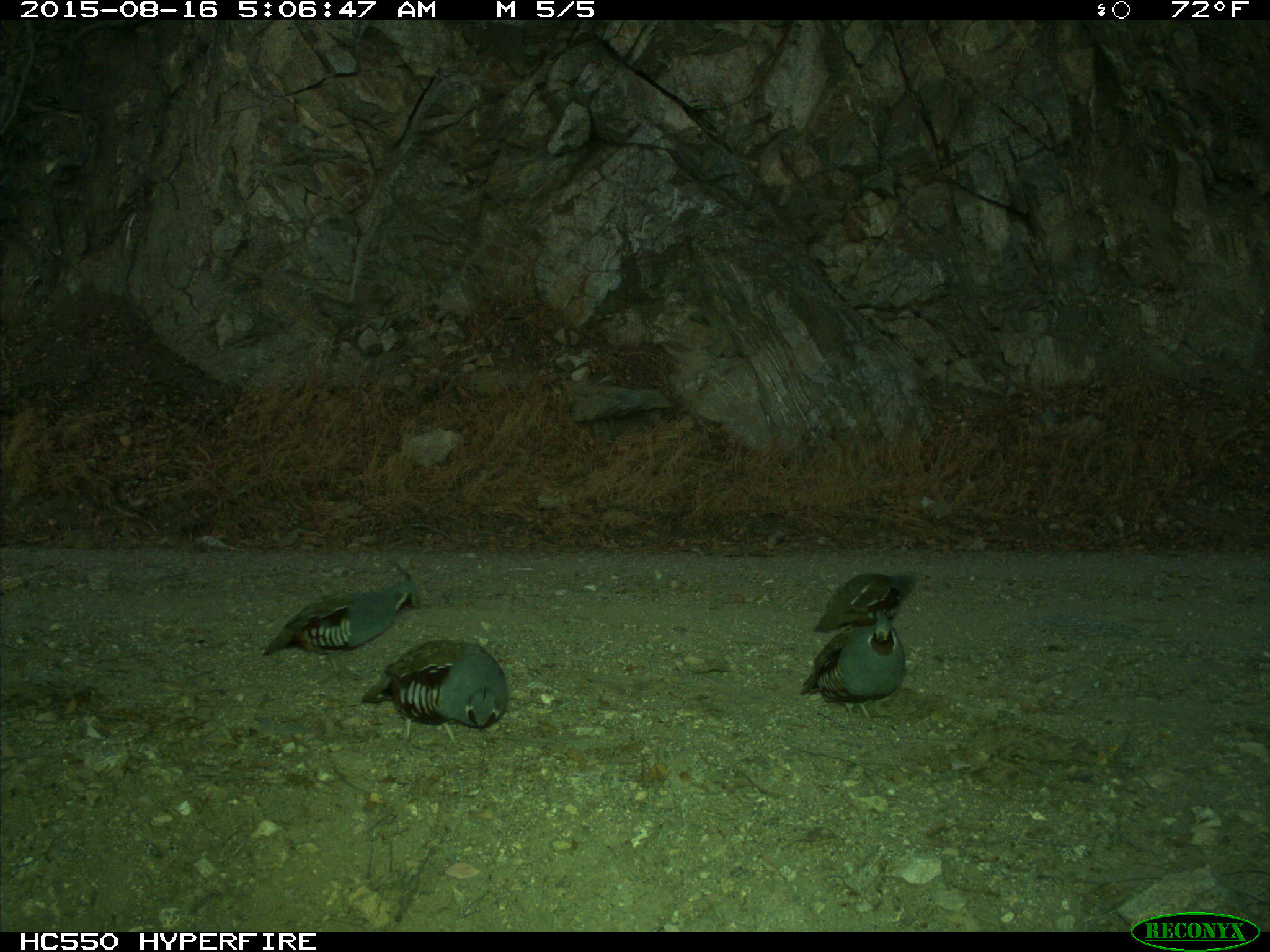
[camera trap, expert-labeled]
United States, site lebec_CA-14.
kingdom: Animalia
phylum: Chordata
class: Aves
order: Galliformes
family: Odontophoridae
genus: Callipepla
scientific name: Callipepla californica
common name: california quail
Callipepla californica (california quail).